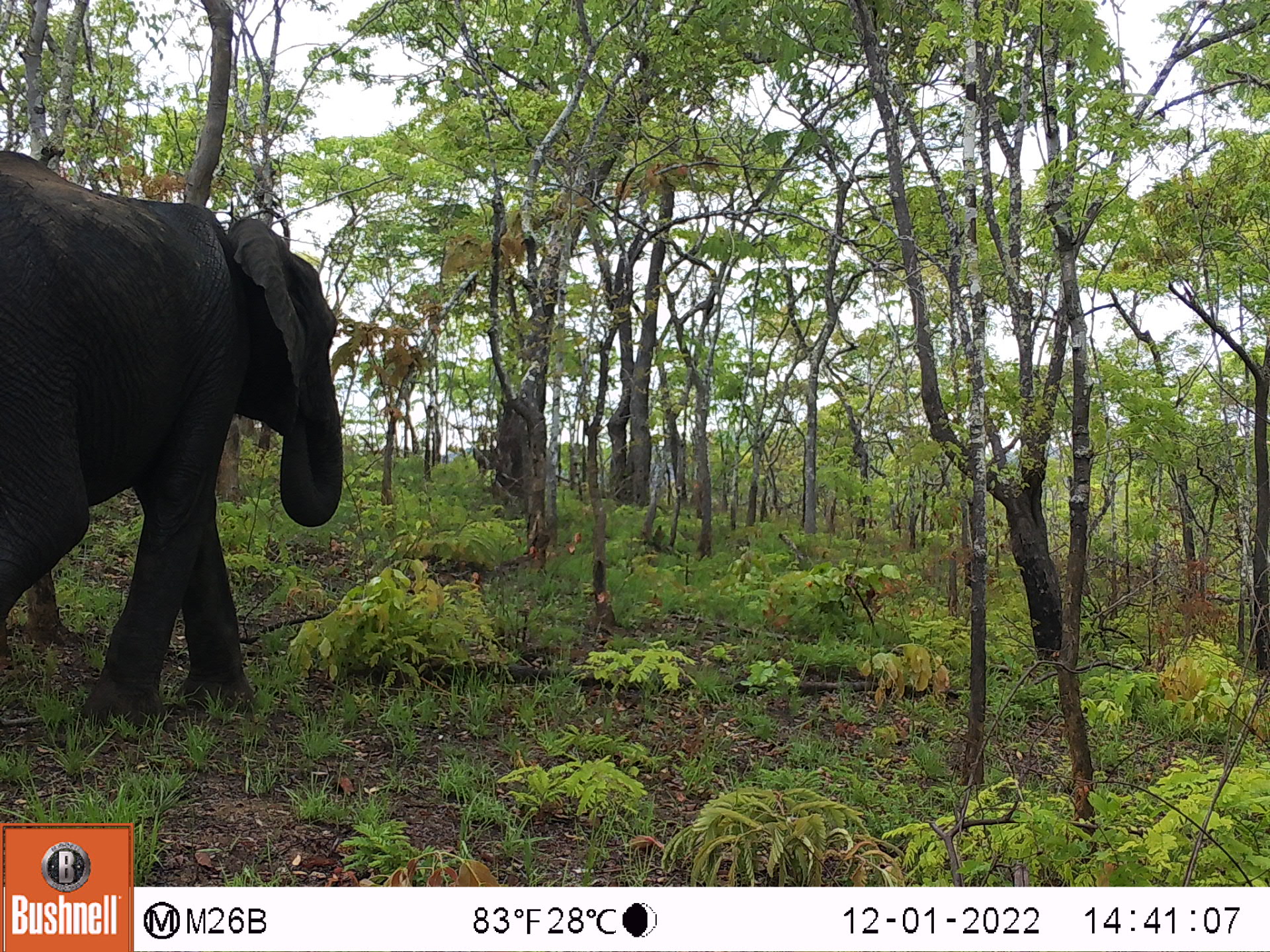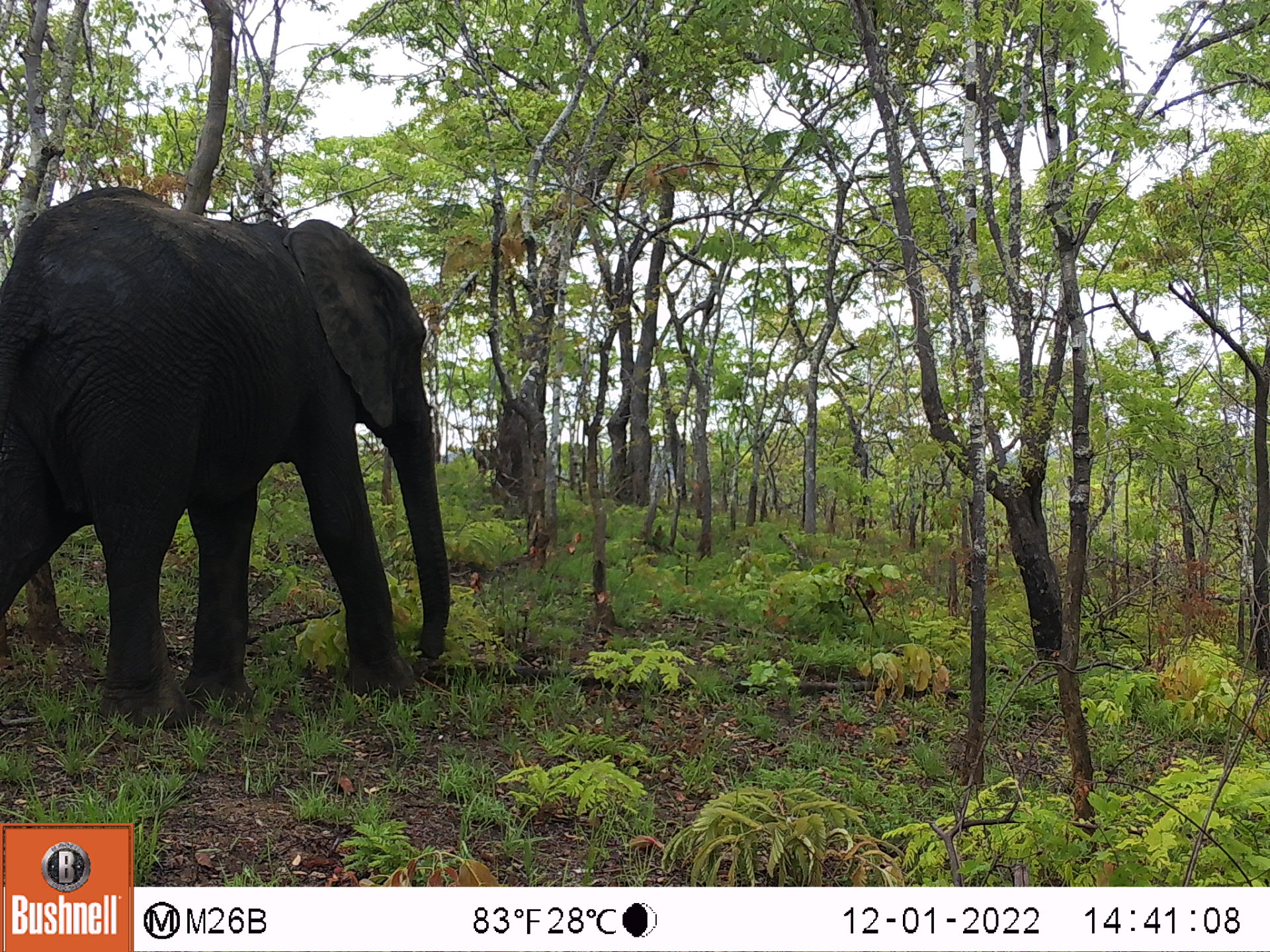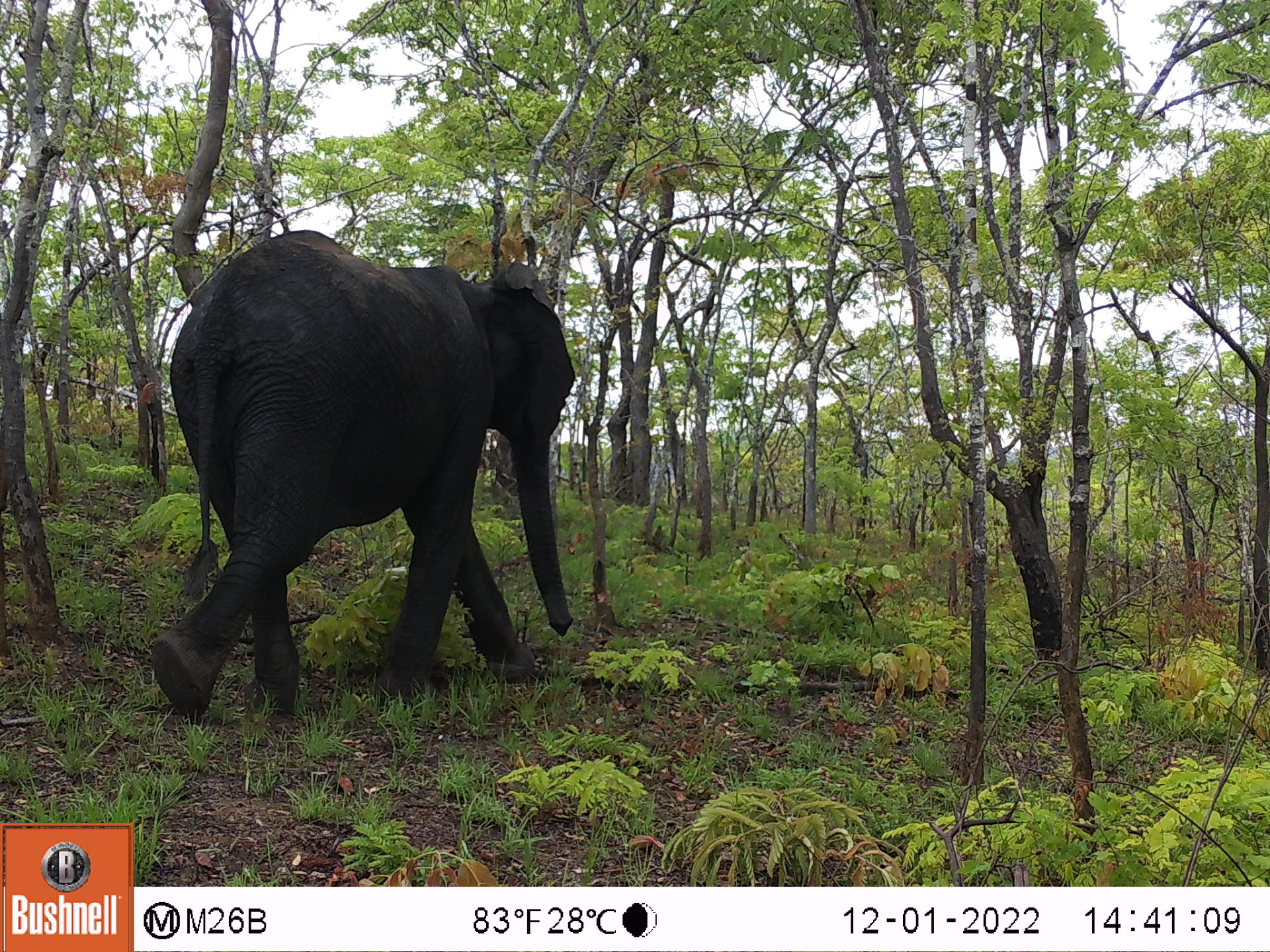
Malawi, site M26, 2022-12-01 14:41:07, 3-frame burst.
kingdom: Animalia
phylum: Chordata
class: Mammalia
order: Proboscidea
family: Elephantidae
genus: Loxodonta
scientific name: Loxodonta africana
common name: african savanna elephant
African savanna elephant (Loxodonta africana), count 1.